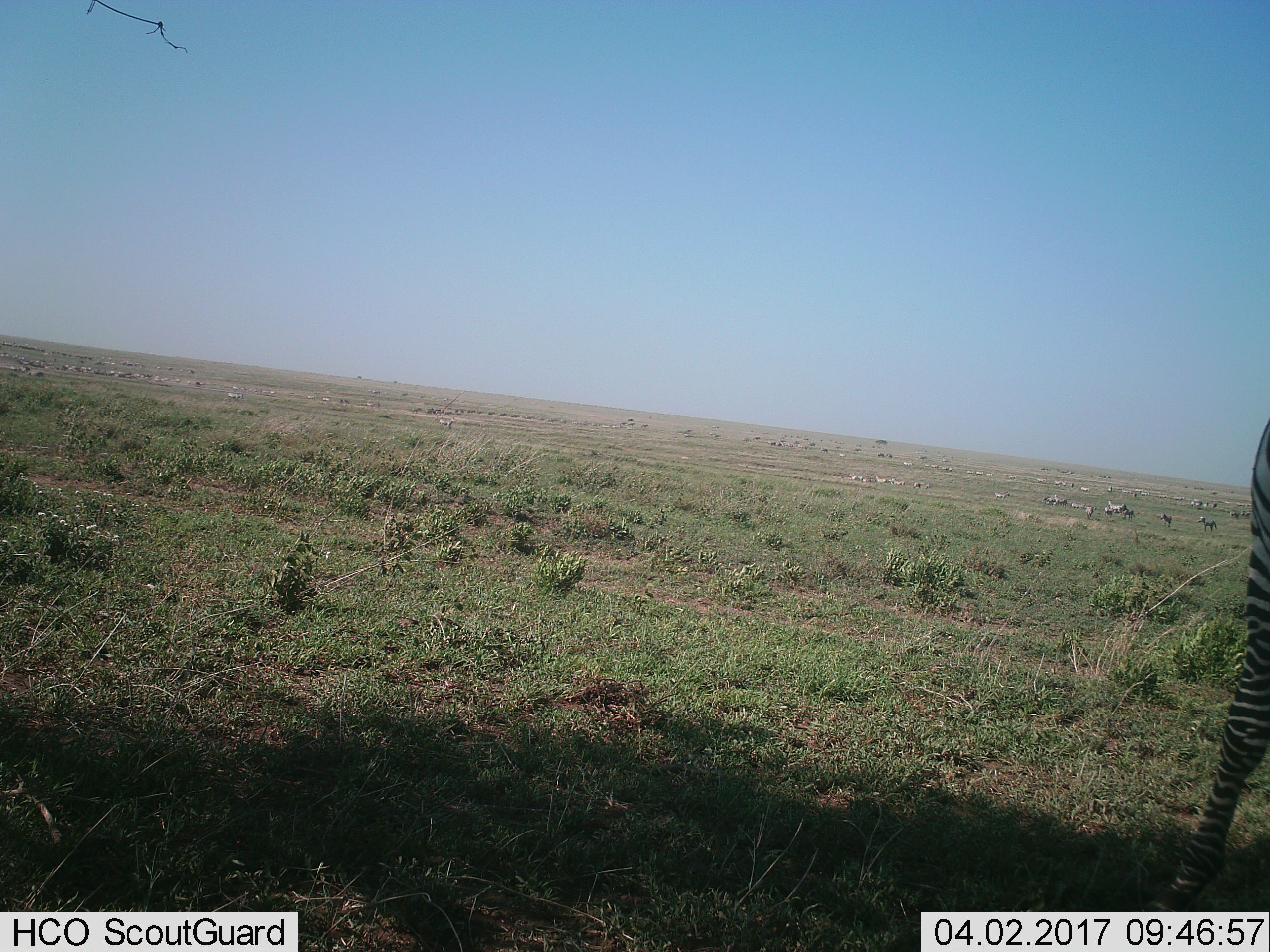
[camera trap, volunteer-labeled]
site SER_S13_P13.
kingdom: Animalia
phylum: Chordata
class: Mammalia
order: Perissodactyla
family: Equidae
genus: Equus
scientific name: Equus quagga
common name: plains zebra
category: zebraplains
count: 51+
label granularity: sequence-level